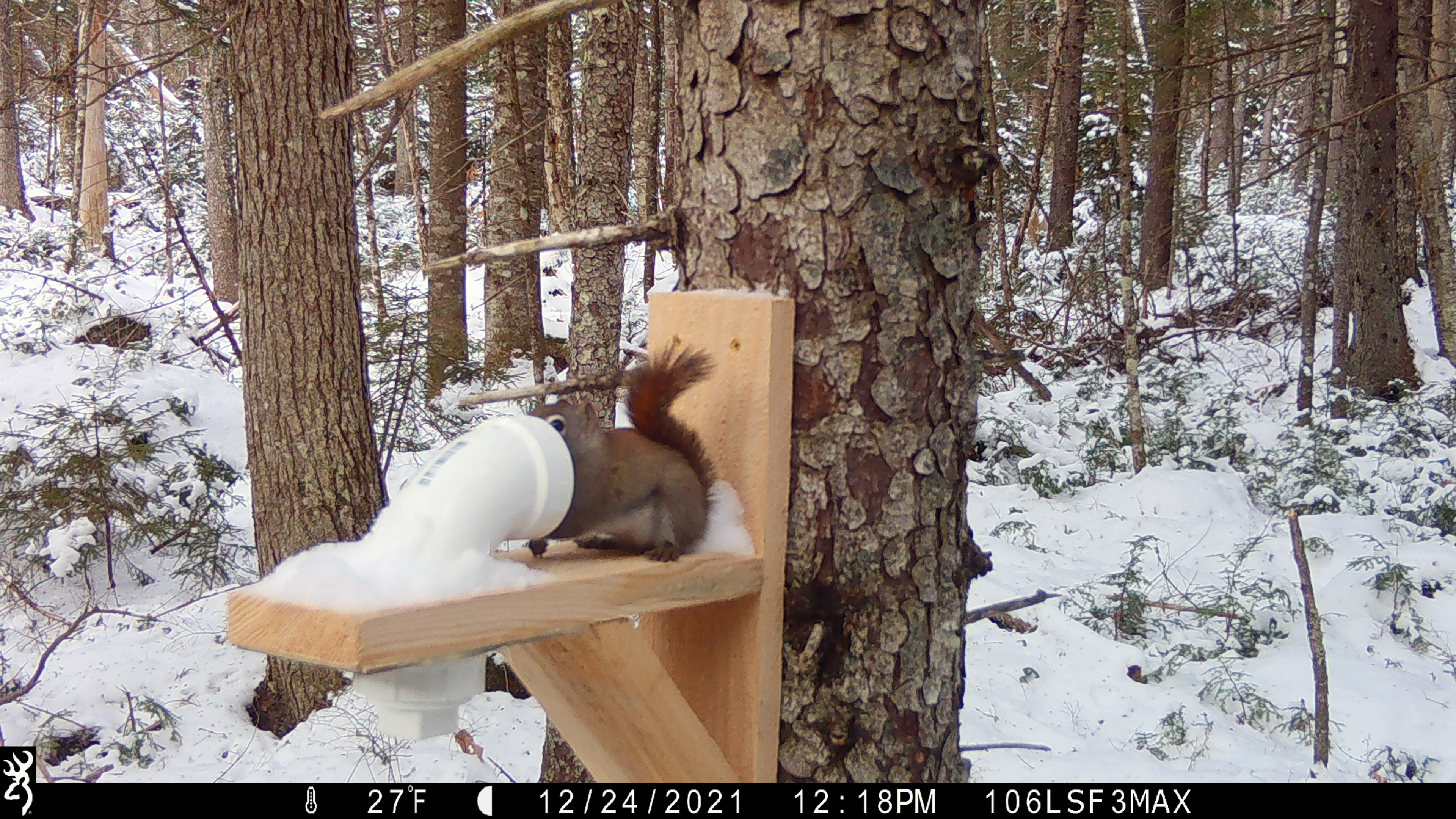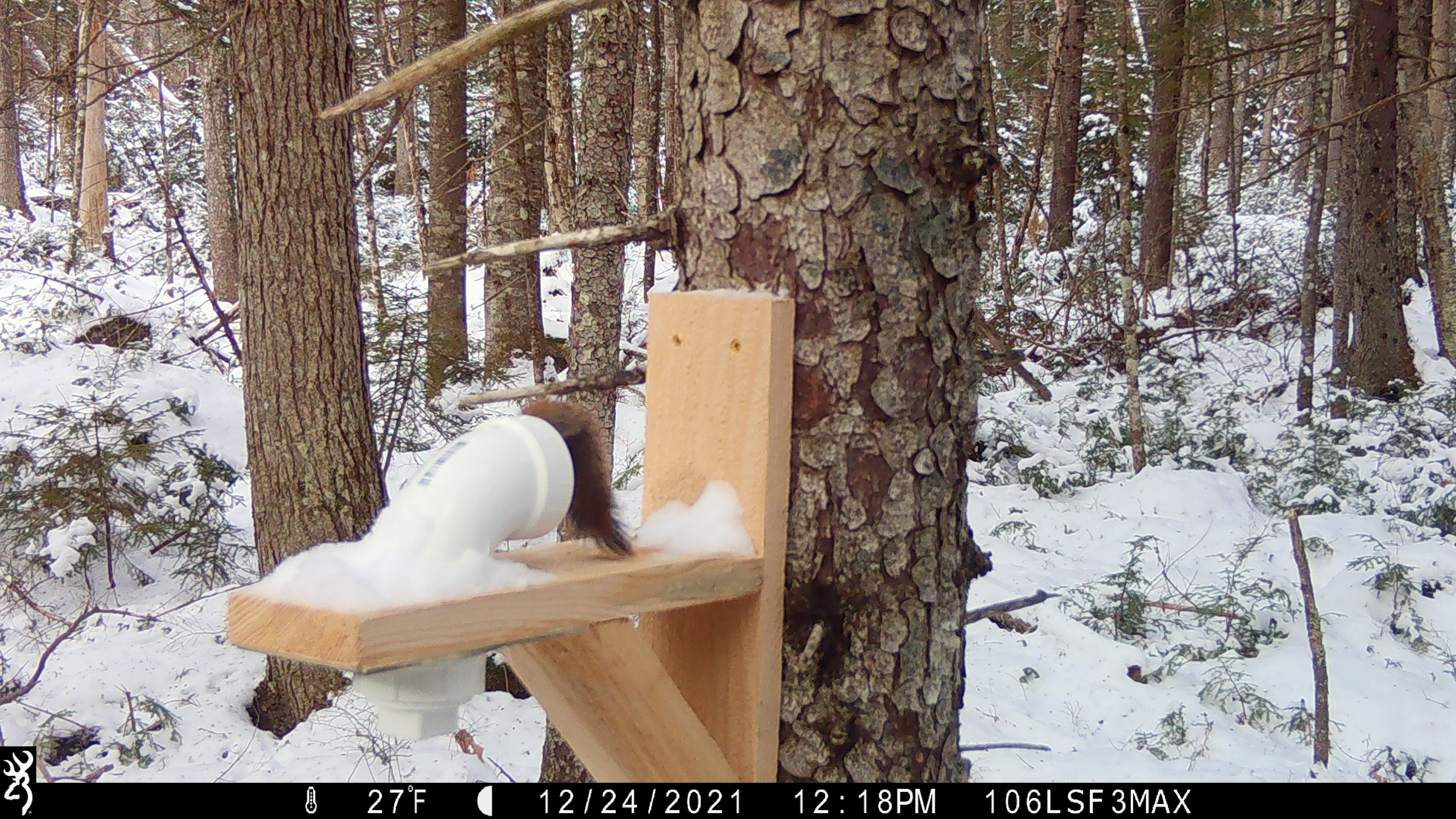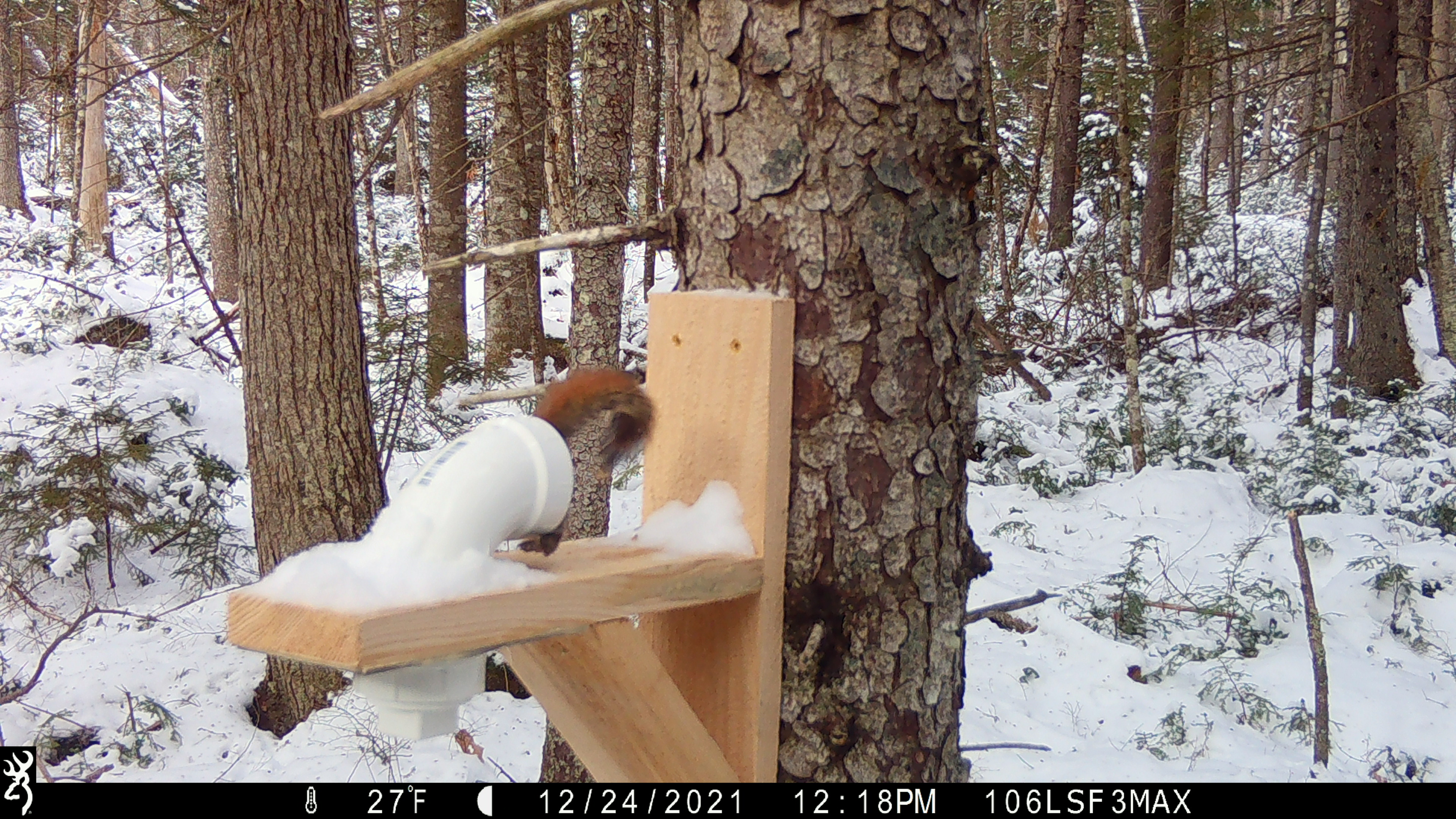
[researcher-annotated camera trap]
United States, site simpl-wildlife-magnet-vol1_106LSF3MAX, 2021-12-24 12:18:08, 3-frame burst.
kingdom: Animalia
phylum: Chordata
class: Mammalia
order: Rodentia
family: Sciuridae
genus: Tamiasciurus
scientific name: Tamiasciurus hudsonicus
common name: red squirrel